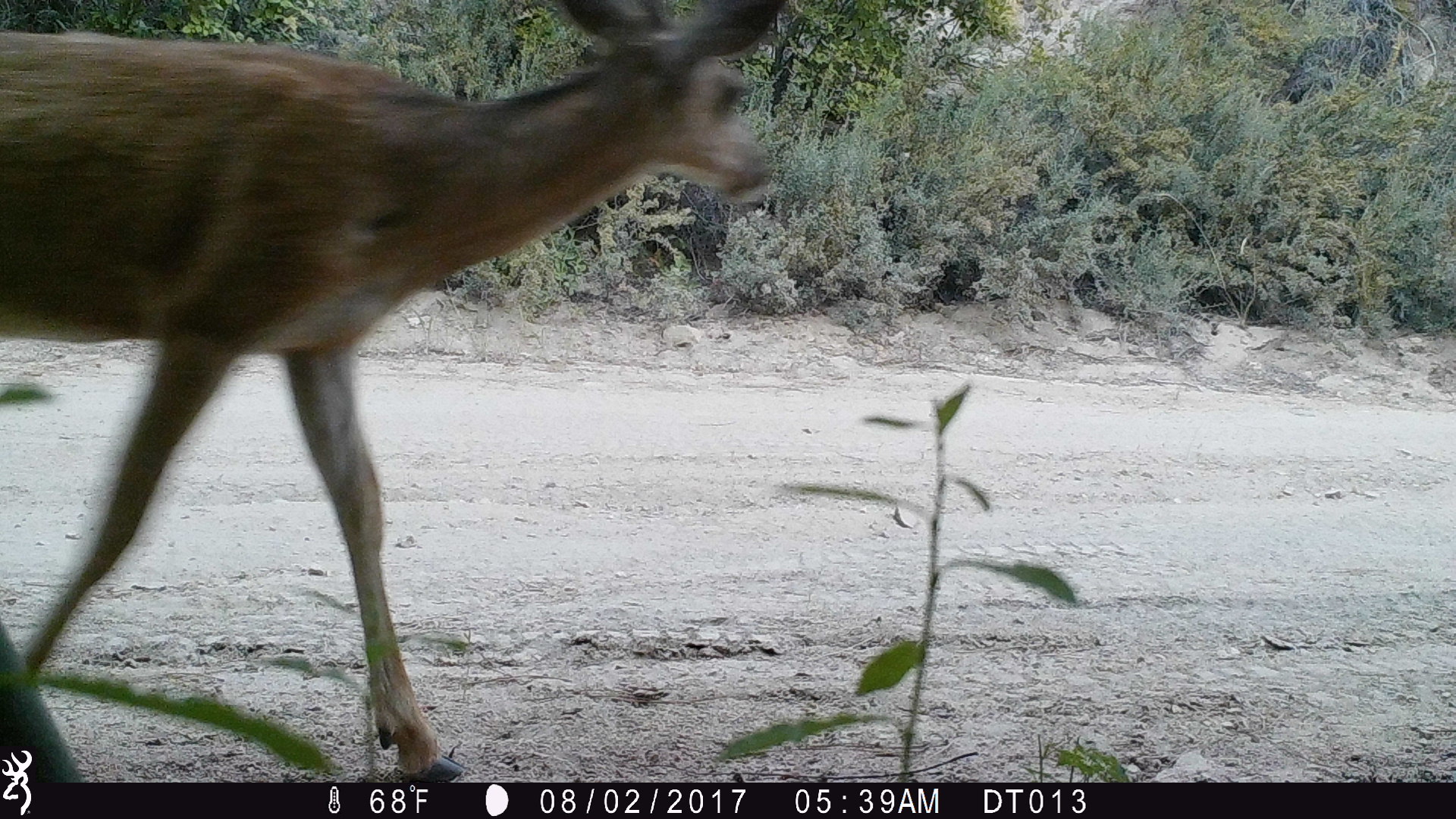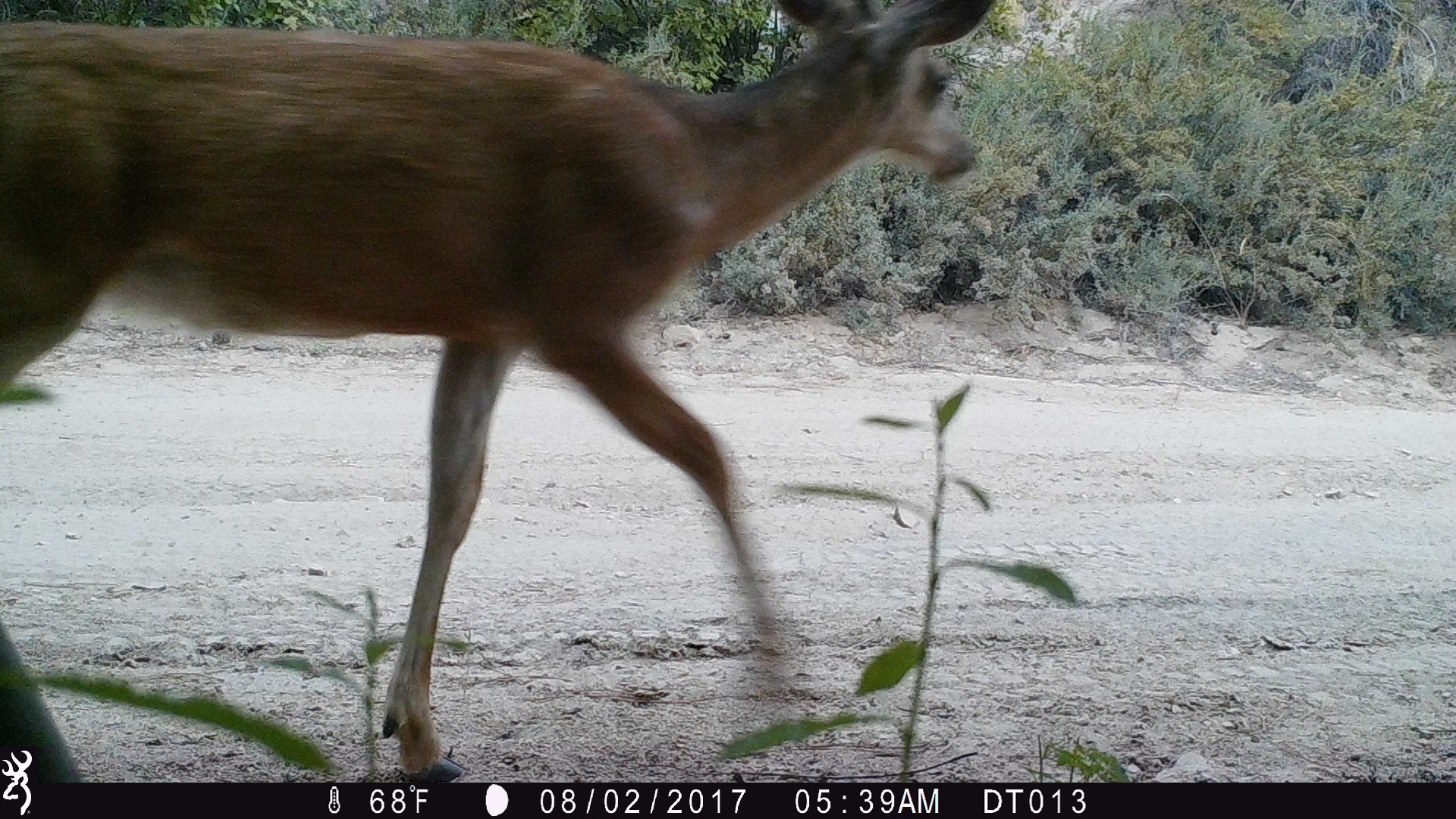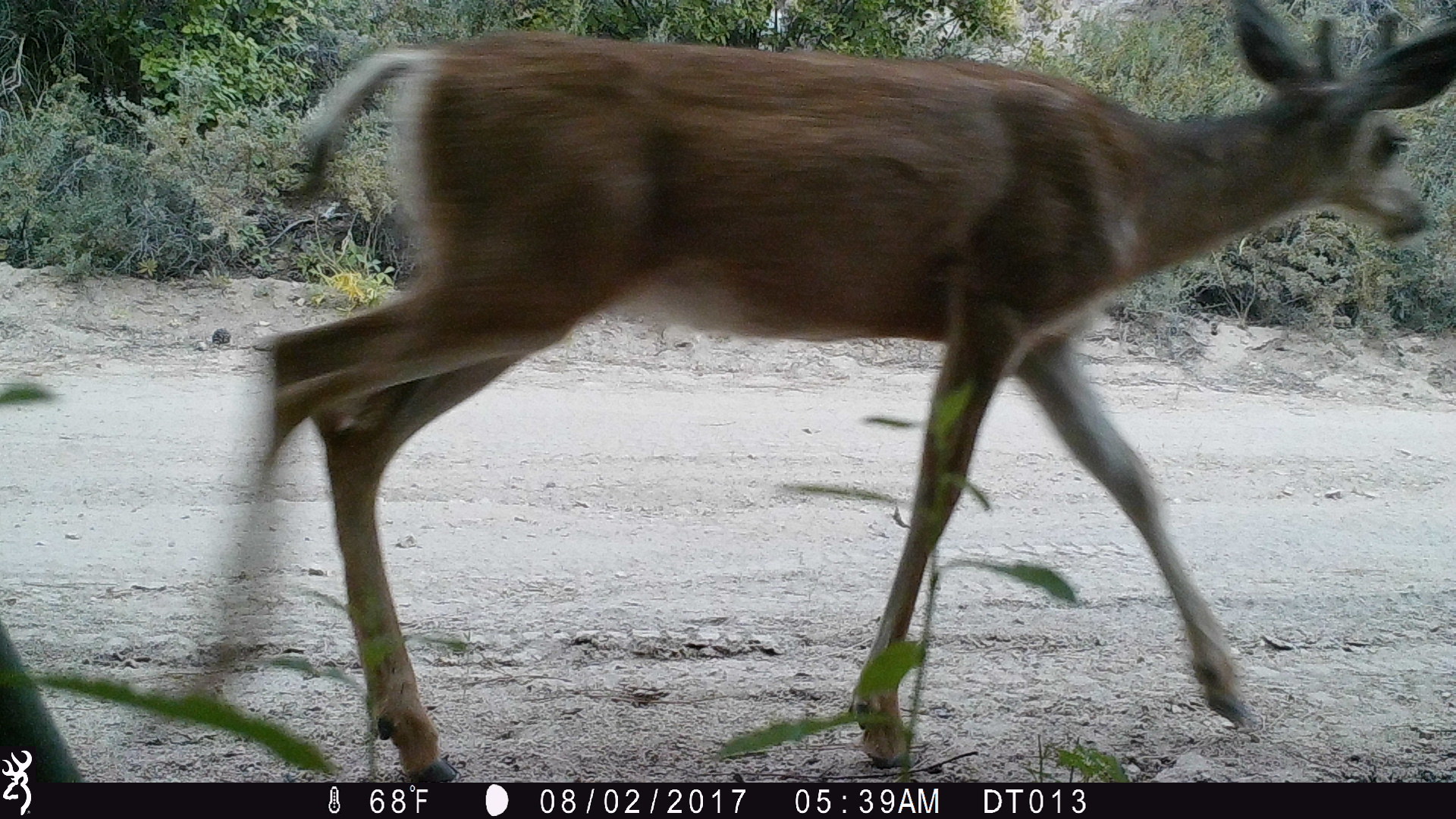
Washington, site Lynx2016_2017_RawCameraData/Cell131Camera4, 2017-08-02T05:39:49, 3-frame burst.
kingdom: Animalia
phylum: Chordata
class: Mammalia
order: Artiodactyla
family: Cervidae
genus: Odocoileus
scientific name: Odocoileus hemionus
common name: mule deer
Odocoileus hemionus (mule deer). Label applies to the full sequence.